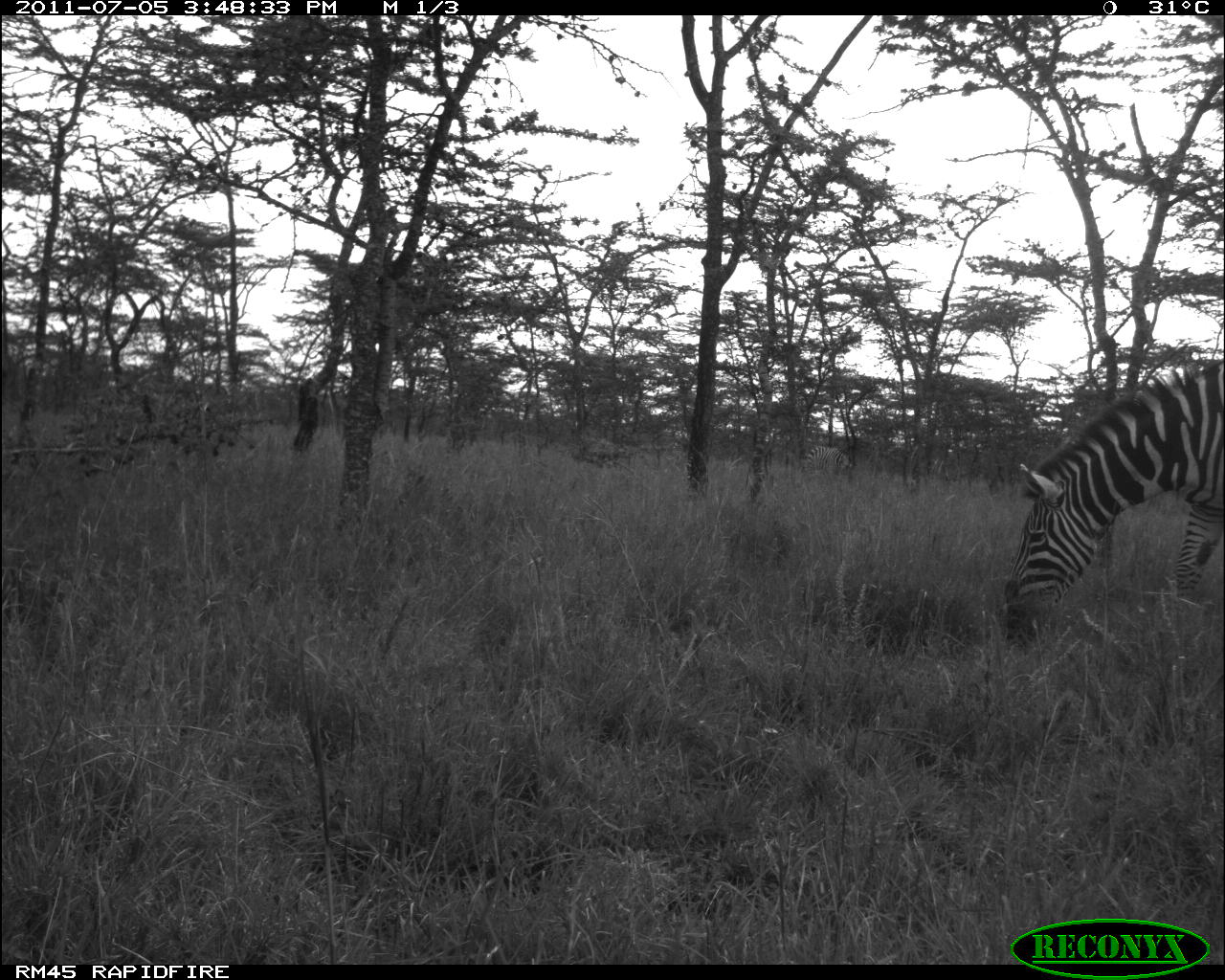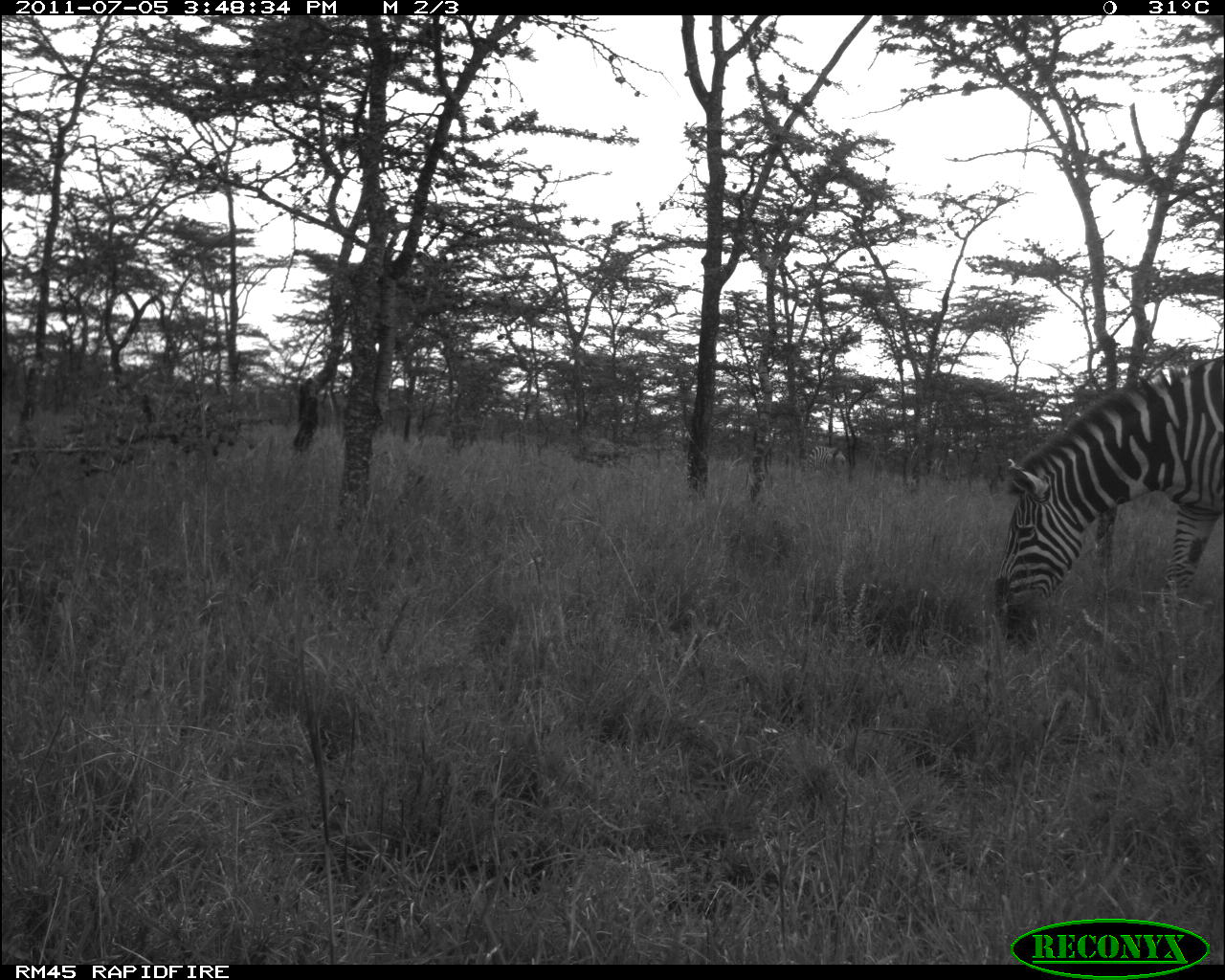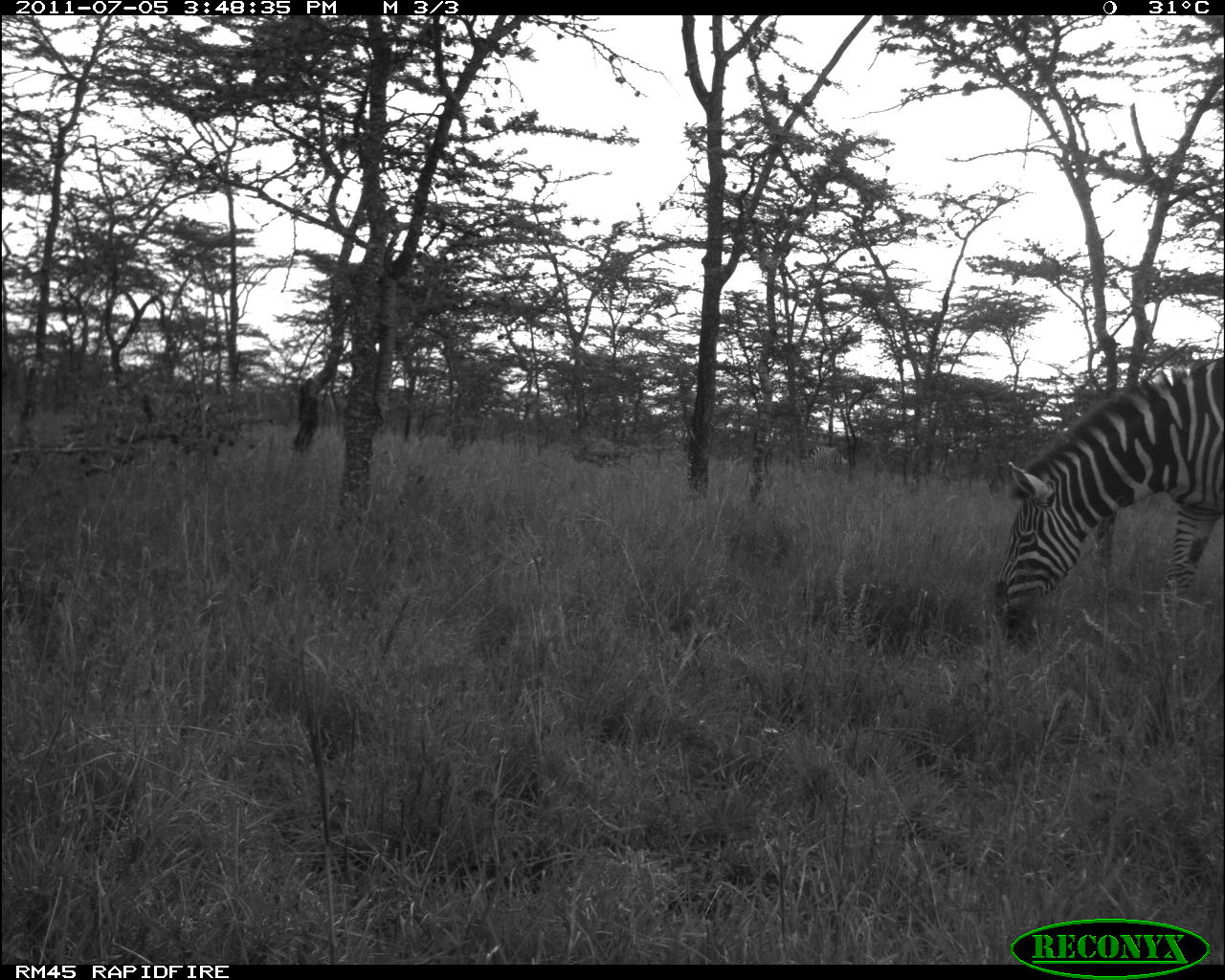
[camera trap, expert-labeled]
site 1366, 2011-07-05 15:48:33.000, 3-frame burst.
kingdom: Animalia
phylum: Chordata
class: Mammalia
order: Perissodactyla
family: Equidae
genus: Equus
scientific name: Equus quagga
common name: plains zebra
Equus quagga (plains zebra), count 2.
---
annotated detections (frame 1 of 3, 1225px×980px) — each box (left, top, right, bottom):
equus quagga: (1000, 355, 1225, 652); (799, 445, 853, 475)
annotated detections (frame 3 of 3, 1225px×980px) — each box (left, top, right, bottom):
equus quagga: (987, 352, 1224, 654); (802, 444, 849, 475)